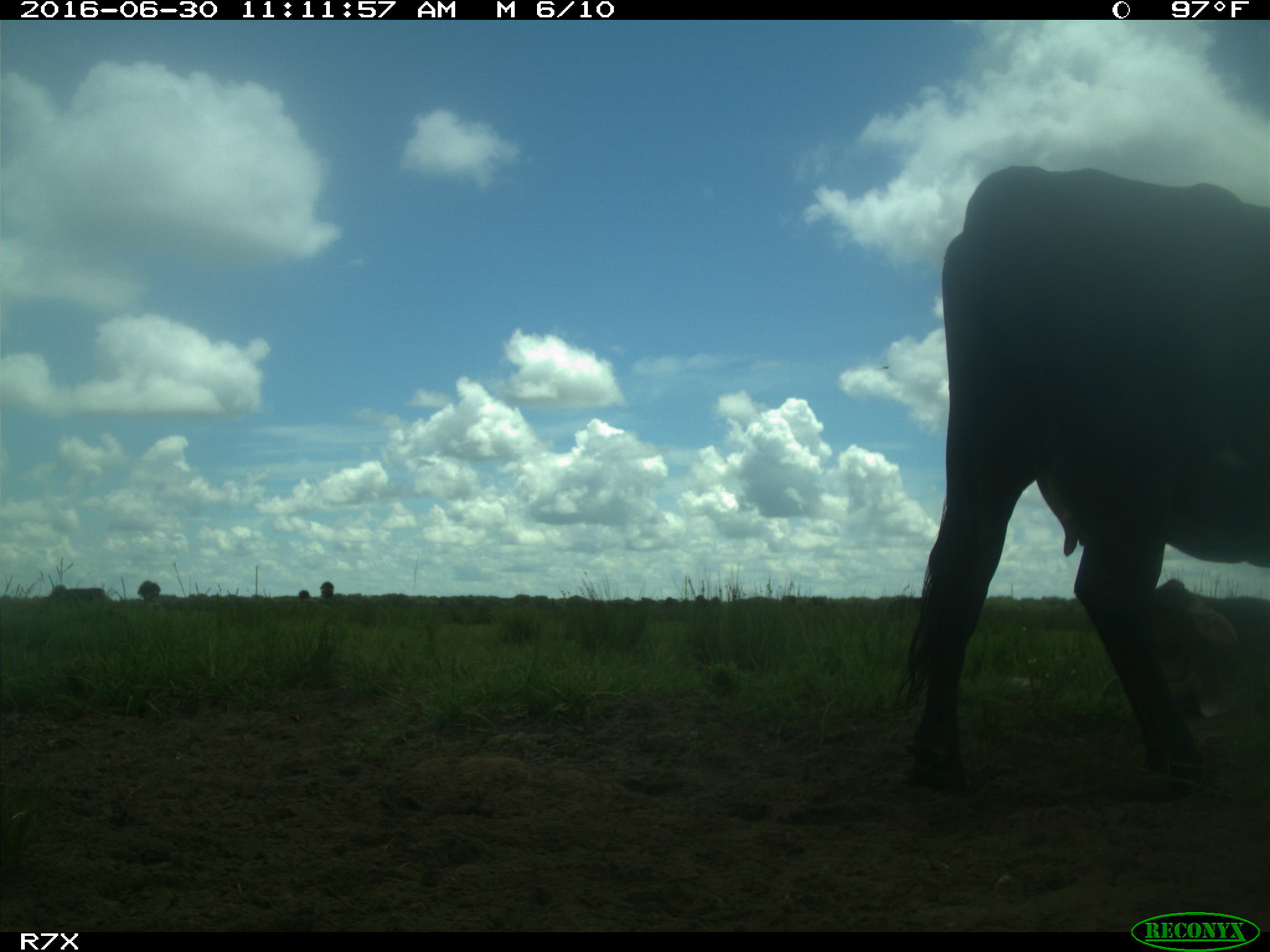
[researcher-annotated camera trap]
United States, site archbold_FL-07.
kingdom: Animalia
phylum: Chordata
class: Mammalia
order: Artiodactyla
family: Bovidae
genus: Bos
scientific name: Bos taurus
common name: domestic cow